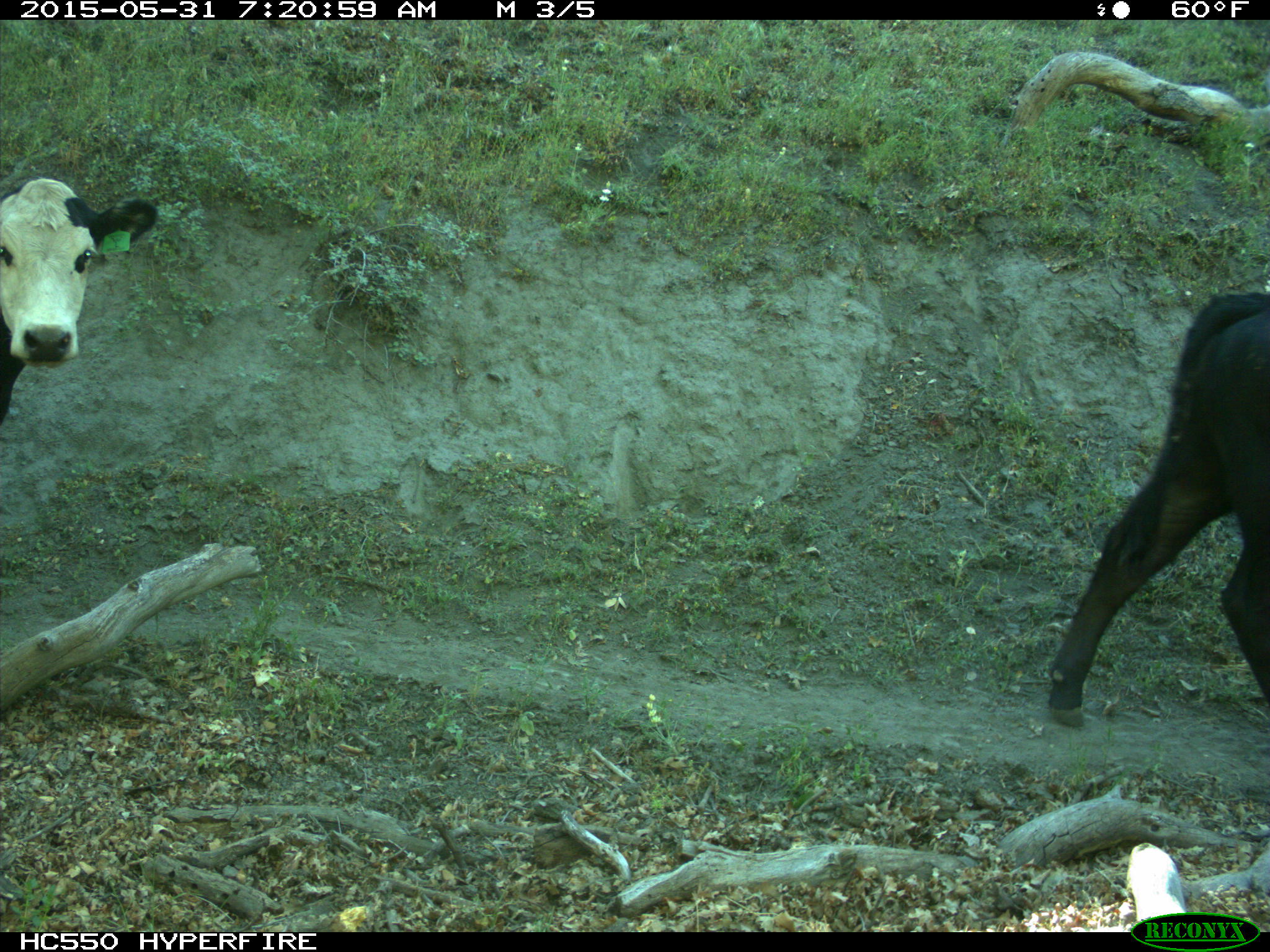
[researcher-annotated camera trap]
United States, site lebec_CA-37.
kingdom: Animalia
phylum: Chordata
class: Mammalia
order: Artiodactyla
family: Bovidae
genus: Bos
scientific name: Bos taurus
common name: domestic cow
Bos taurus (domestic cow).